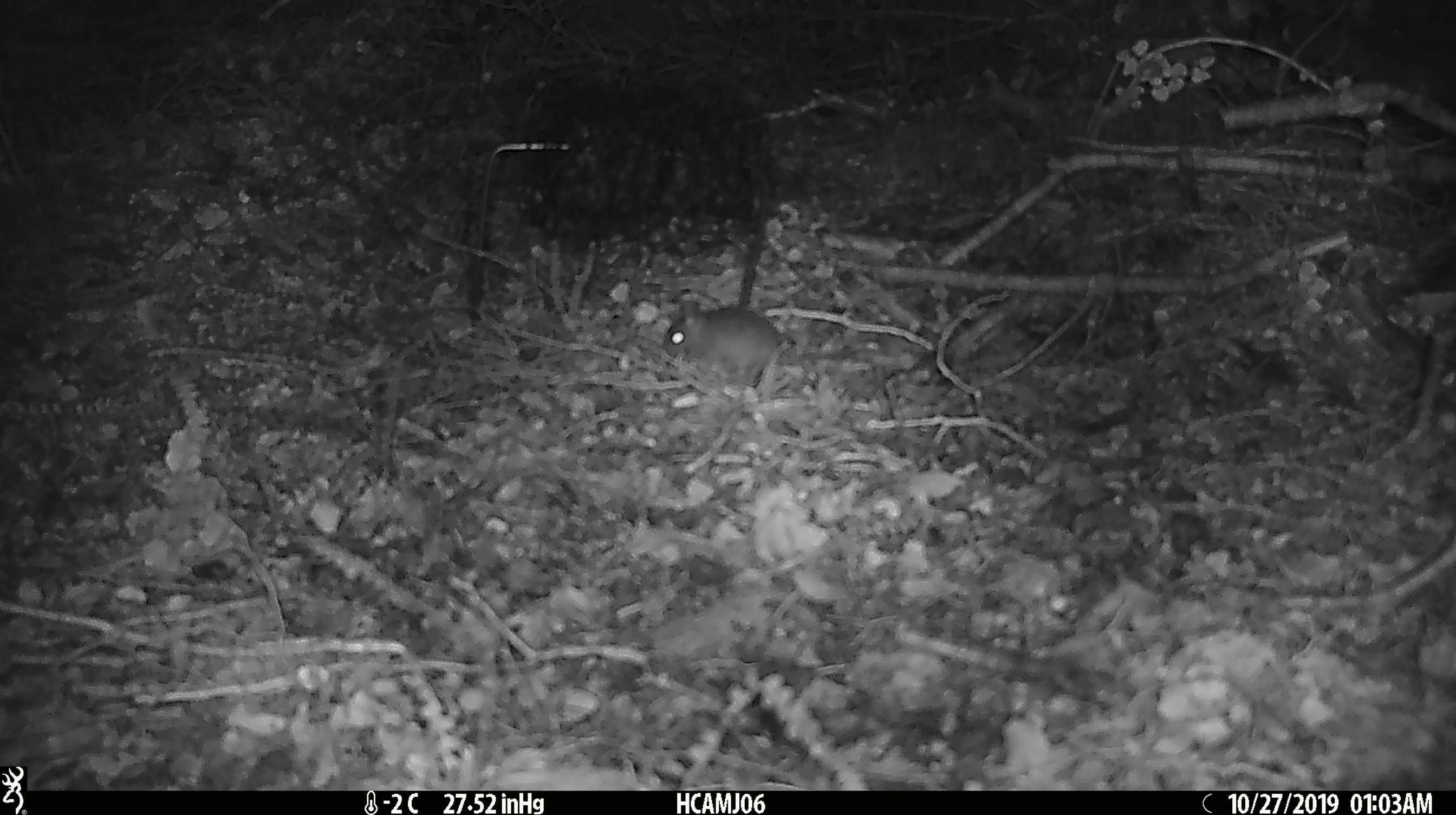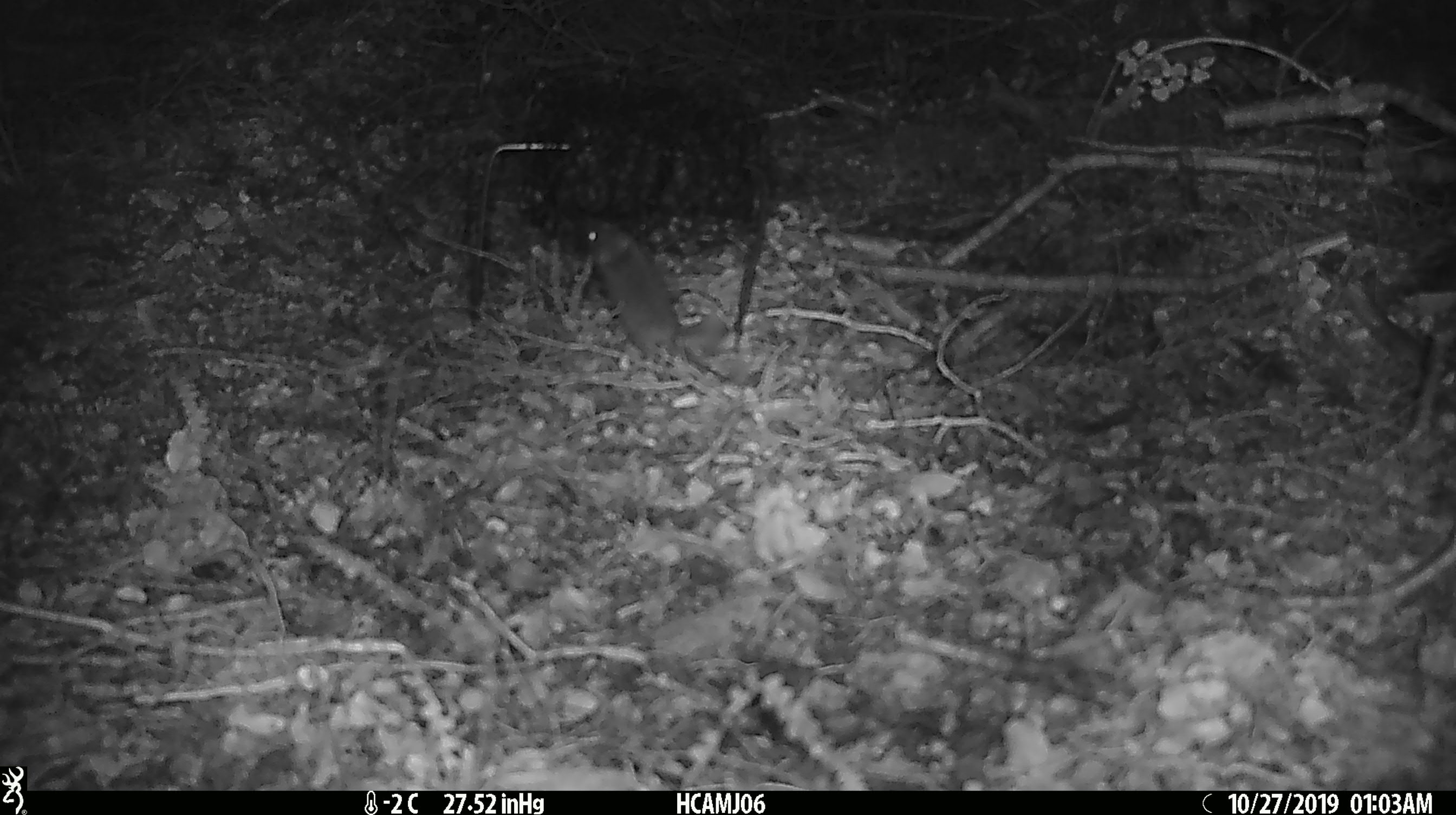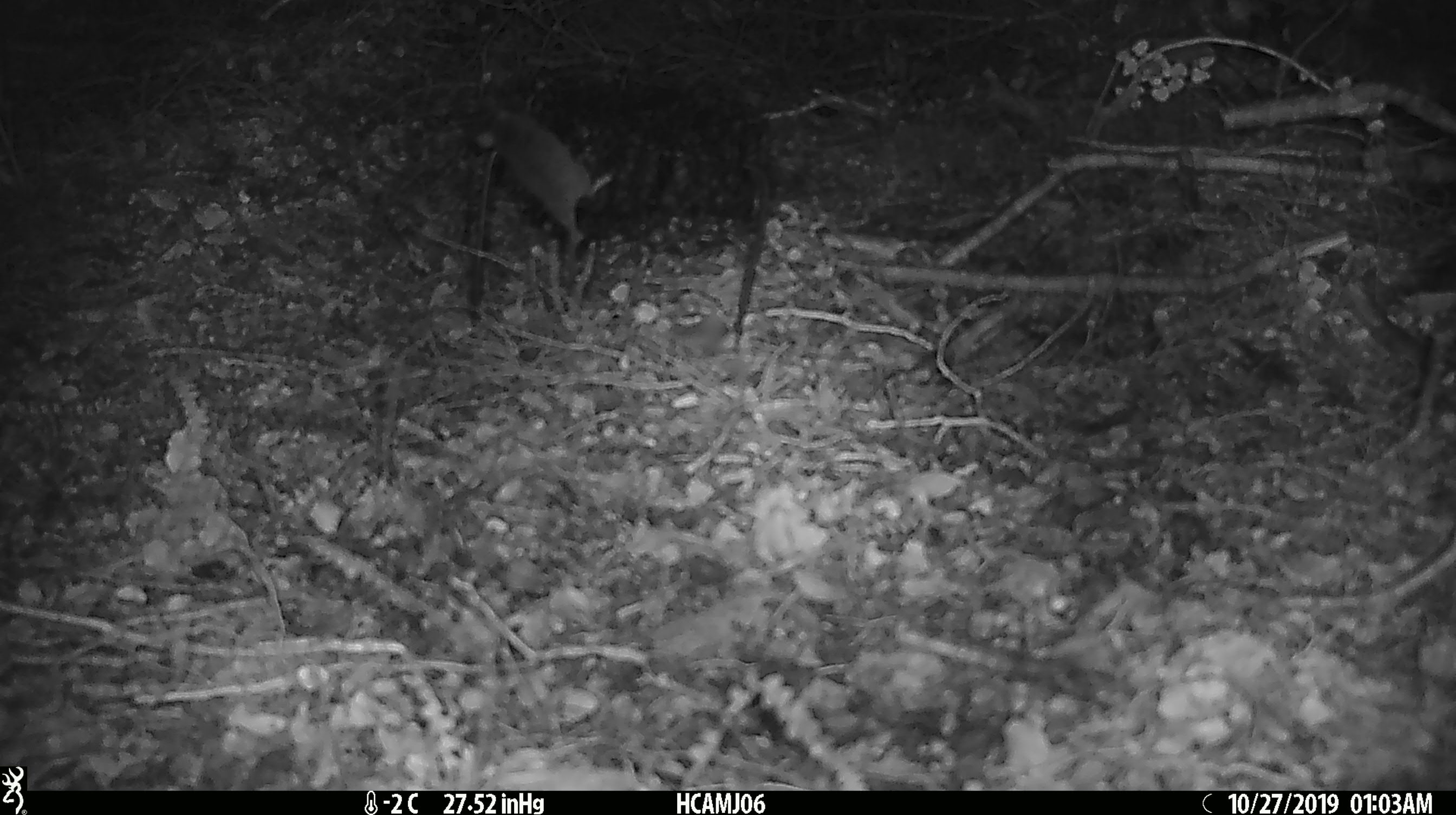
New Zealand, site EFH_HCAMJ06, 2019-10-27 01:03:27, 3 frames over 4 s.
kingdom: Animalia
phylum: Chordata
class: Mammalia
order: Rodentia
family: Muridae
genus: Mus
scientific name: Mus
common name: mouse